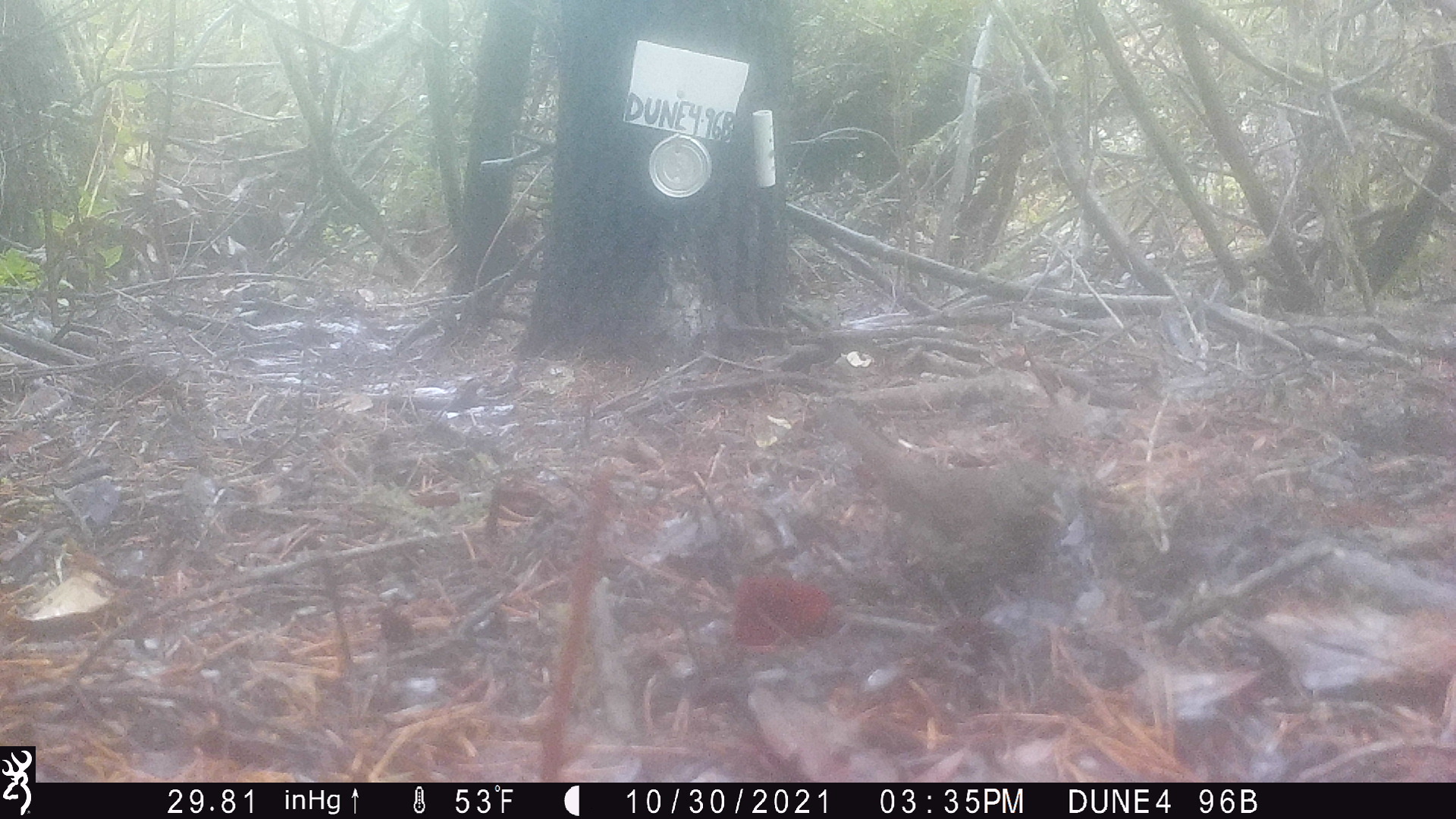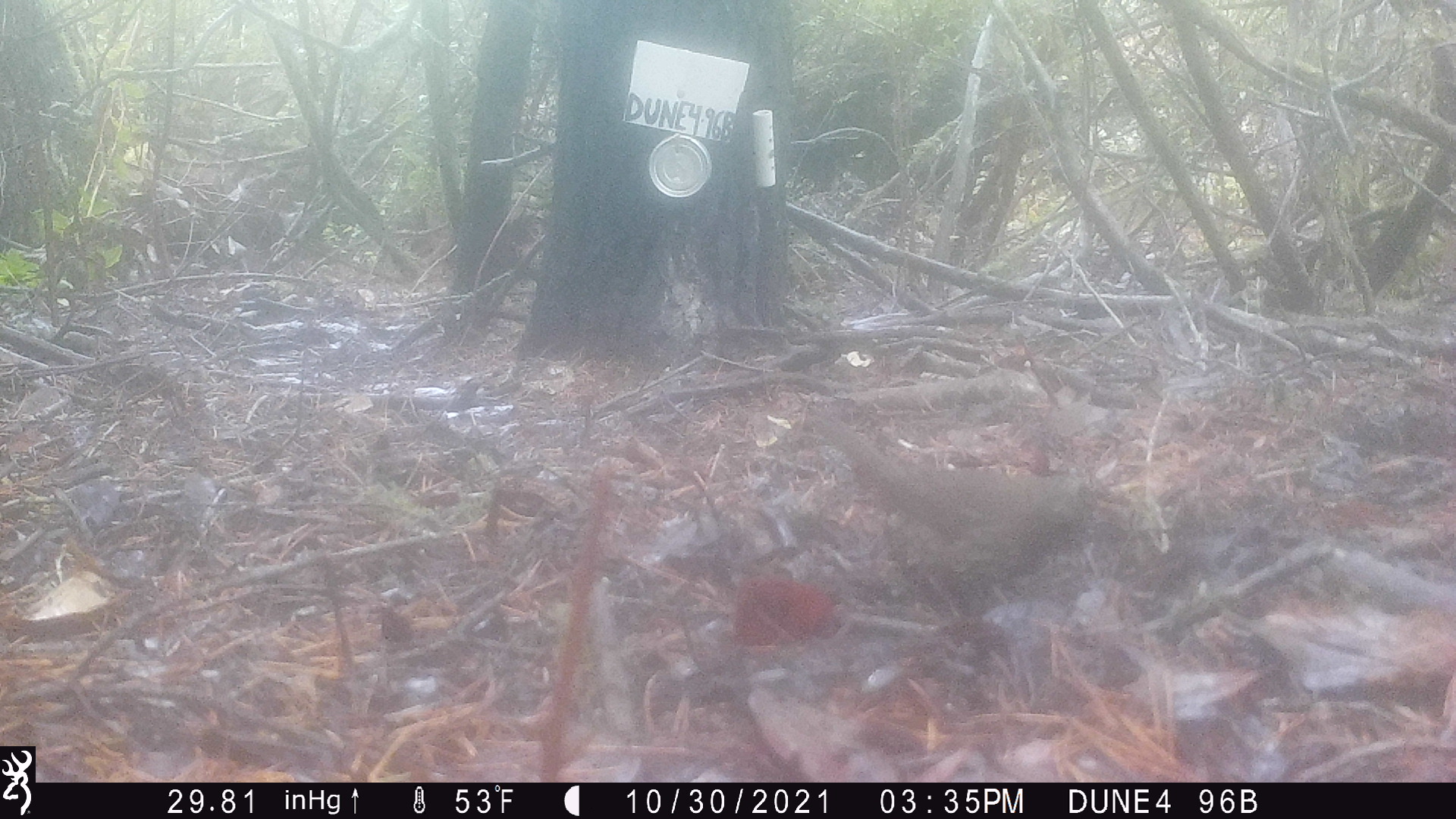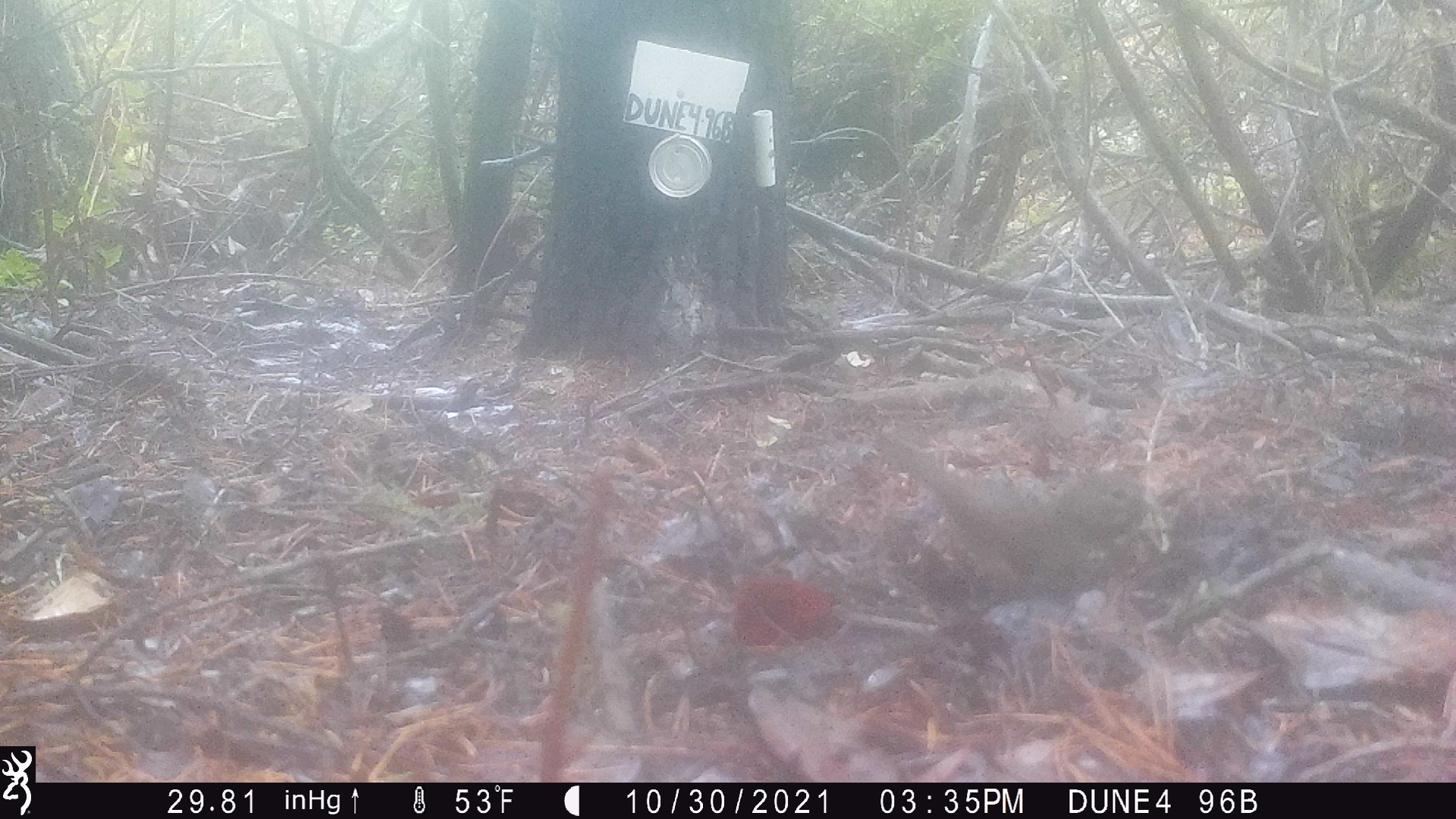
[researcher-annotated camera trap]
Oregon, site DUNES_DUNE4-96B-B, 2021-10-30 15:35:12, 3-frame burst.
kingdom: Animalia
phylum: Chordata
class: Aves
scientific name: Aves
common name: bird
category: other bird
Other bird (bird) (Aves).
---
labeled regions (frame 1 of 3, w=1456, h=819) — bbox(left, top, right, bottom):
other bird: bbox(793, 375, 1145, 673)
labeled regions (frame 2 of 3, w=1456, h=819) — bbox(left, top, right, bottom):
other bird: bbox(802, 383, 1135, 693)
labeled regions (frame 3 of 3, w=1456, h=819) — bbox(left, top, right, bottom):
other bird: bbox(859, 414, 1162, 663)